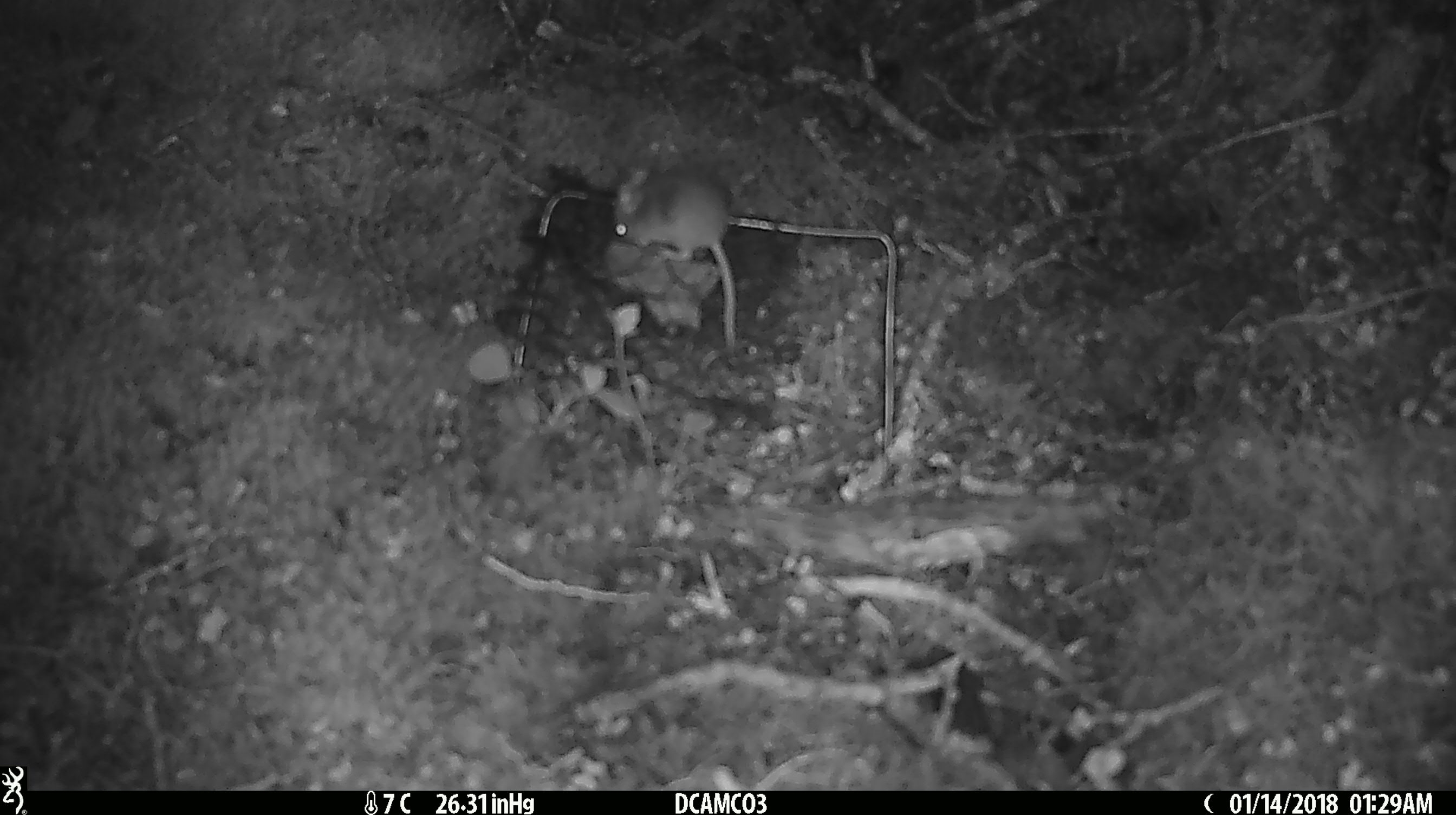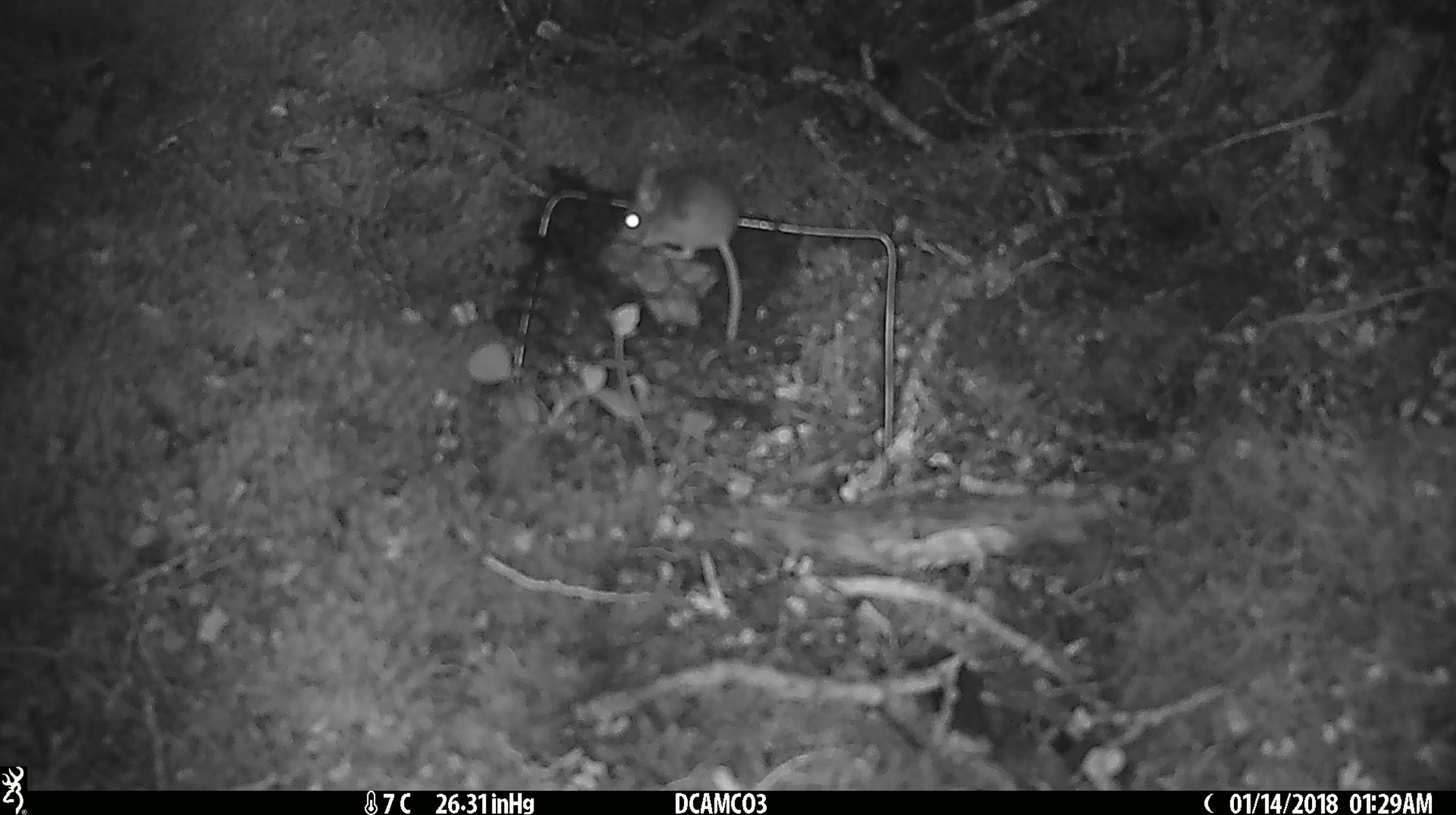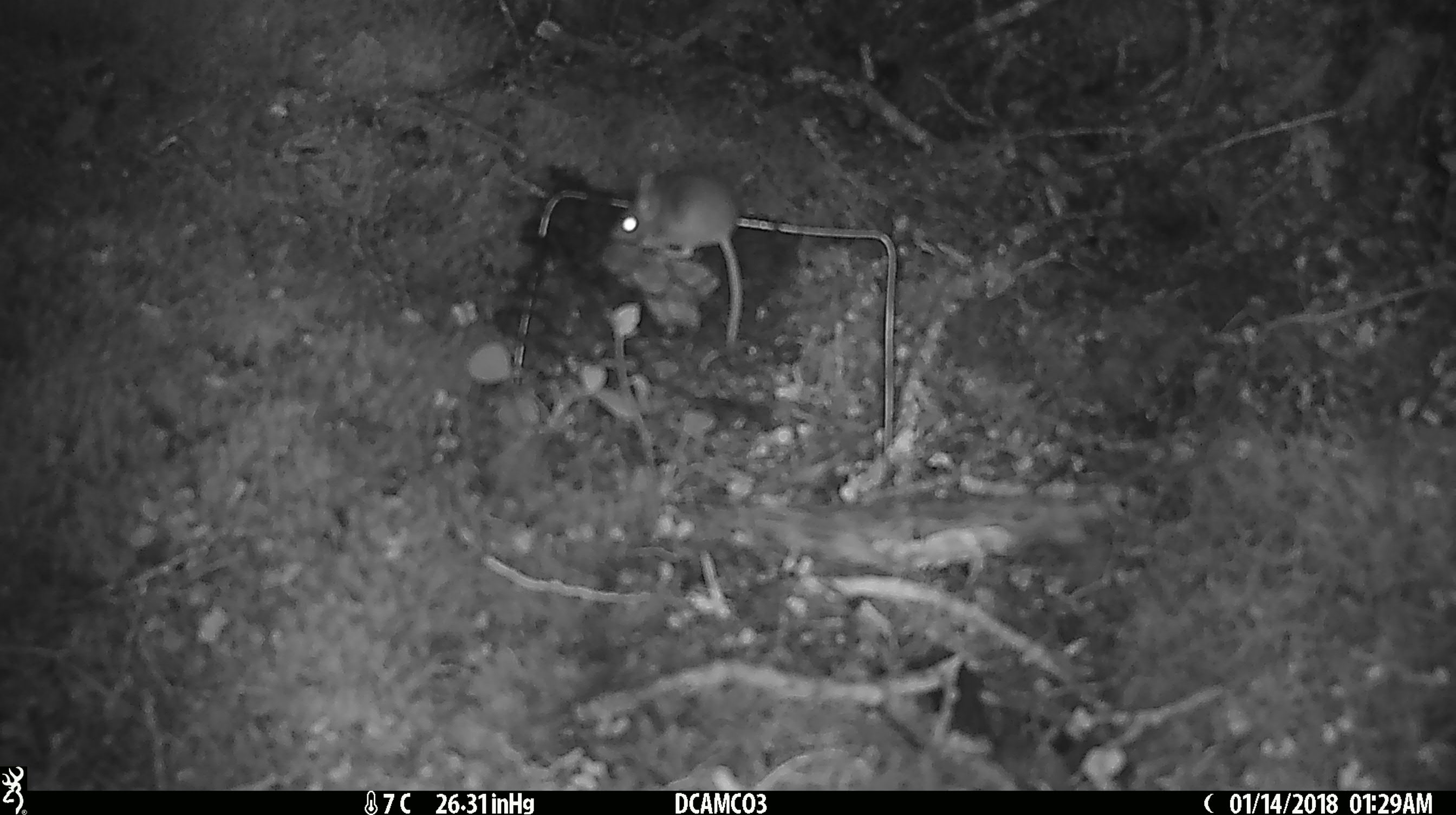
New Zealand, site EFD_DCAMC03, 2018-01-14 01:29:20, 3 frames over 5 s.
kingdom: Animalia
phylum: Chordata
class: Mammalia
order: Rodentia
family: Muridae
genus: Mus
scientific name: Mus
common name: mouse